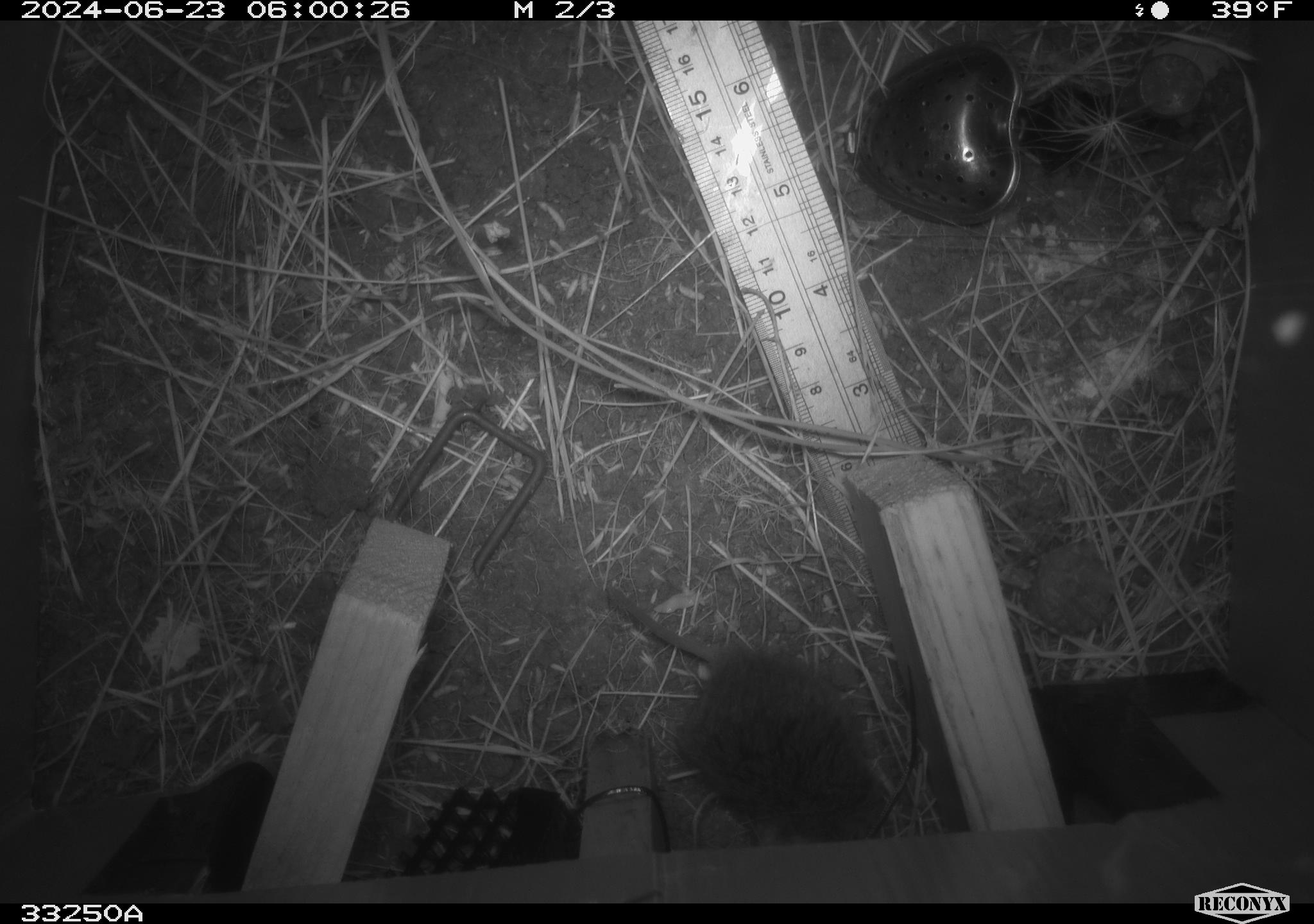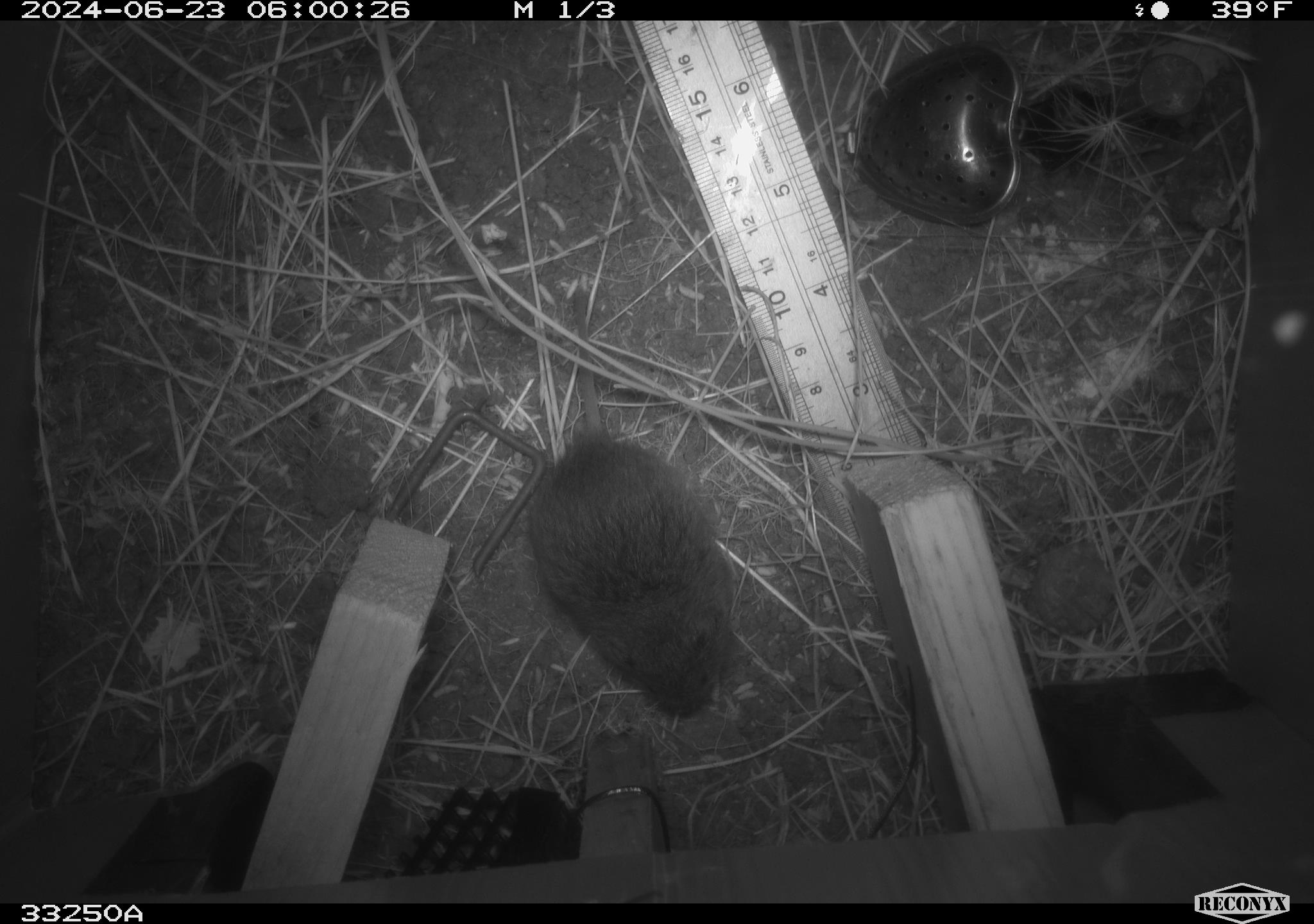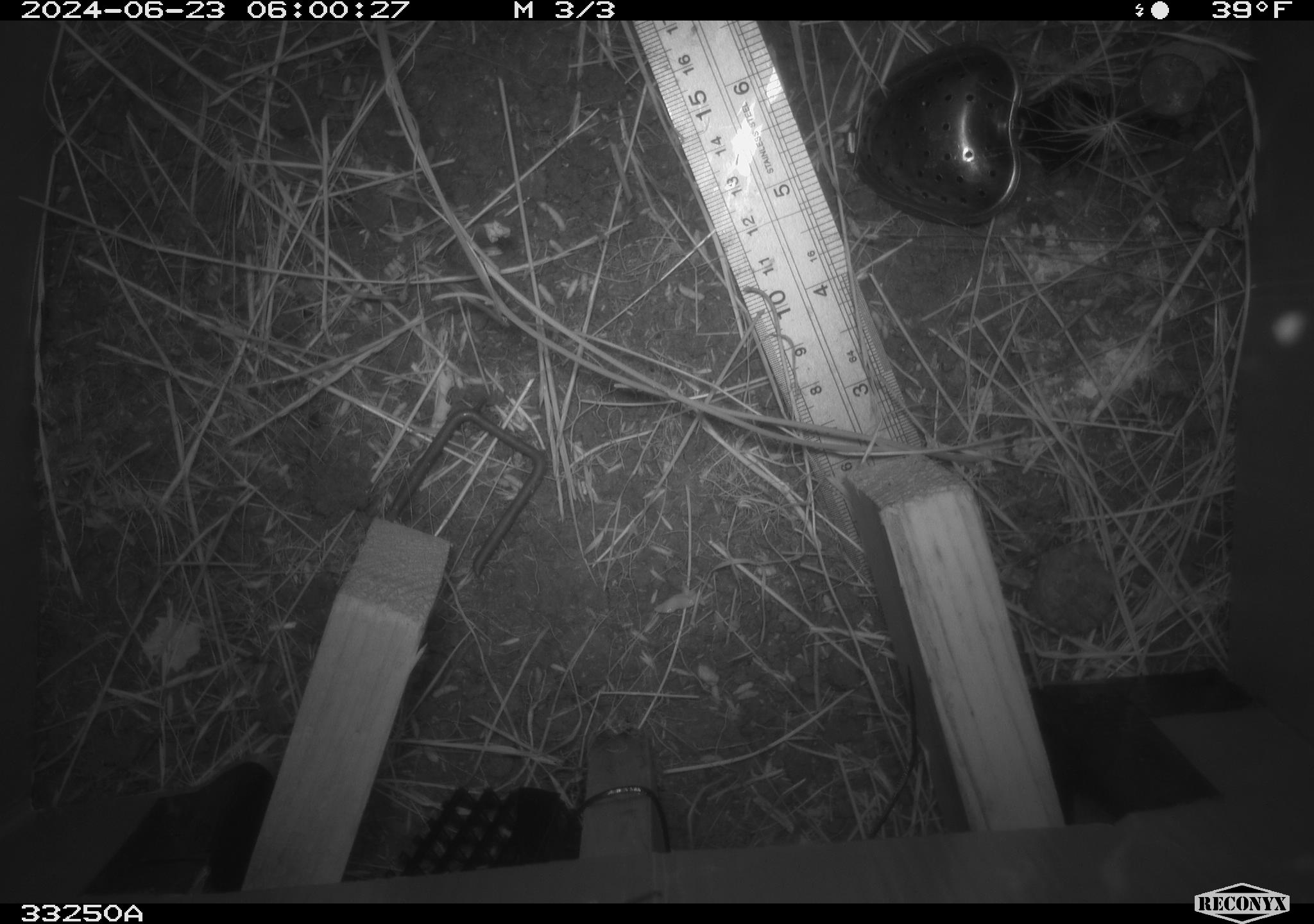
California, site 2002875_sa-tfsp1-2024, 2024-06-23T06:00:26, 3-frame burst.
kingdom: Animalia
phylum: Chordata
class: Mammalia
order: Rodentia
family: Cricetidae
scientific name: Arvicolinae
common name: voles, lemmings, and muskrats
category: arvicolinae subfamily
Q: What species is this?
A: Arvicolinae subfamily (voles, lemmings, and muskrats) (Arvicolinae).